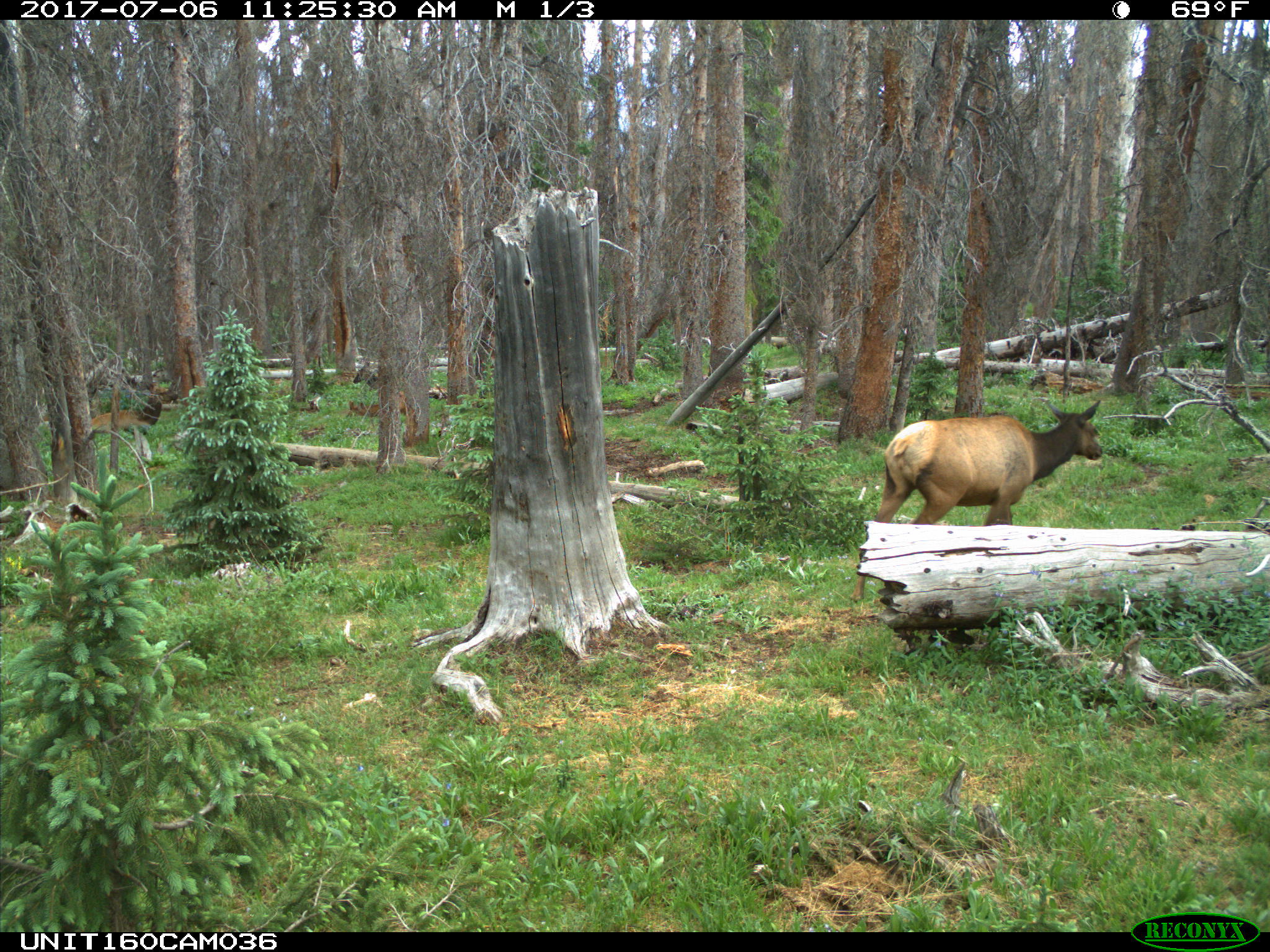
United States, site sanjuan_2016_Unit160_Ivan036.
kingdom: Animalia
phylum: Chordata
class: Mammalia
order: Artiodactyla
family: Cervidae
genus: Cervus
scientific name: Cervus elaphus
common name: red deer